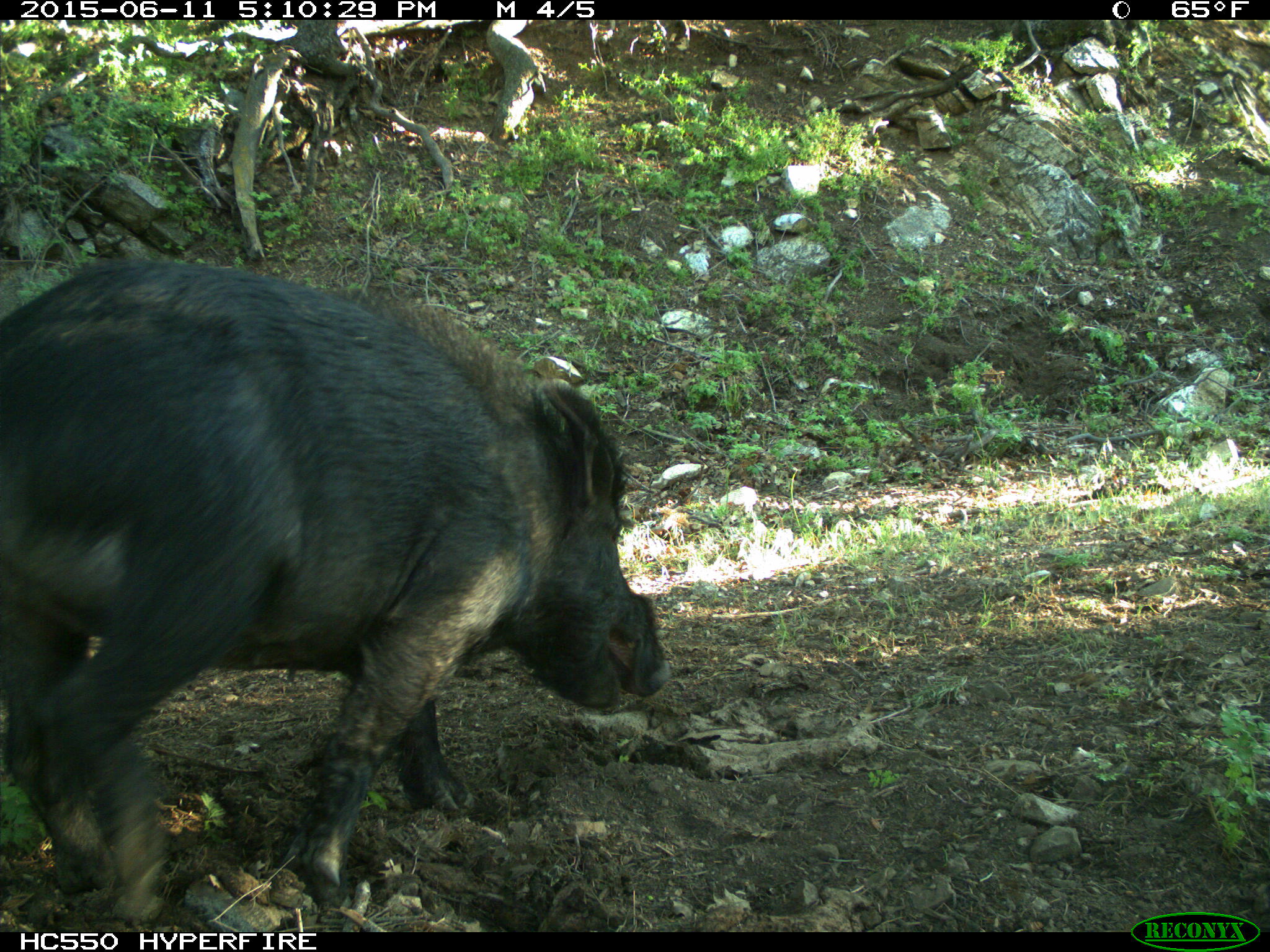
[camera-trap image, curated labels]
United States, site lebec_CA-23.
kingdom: Animalia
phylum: Chordata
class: Mammalia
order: Artiodactyla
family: Suidae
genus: Sus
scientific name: Sus scrofa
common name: wild boar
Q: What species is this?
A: Sus scrofa (wild boar).